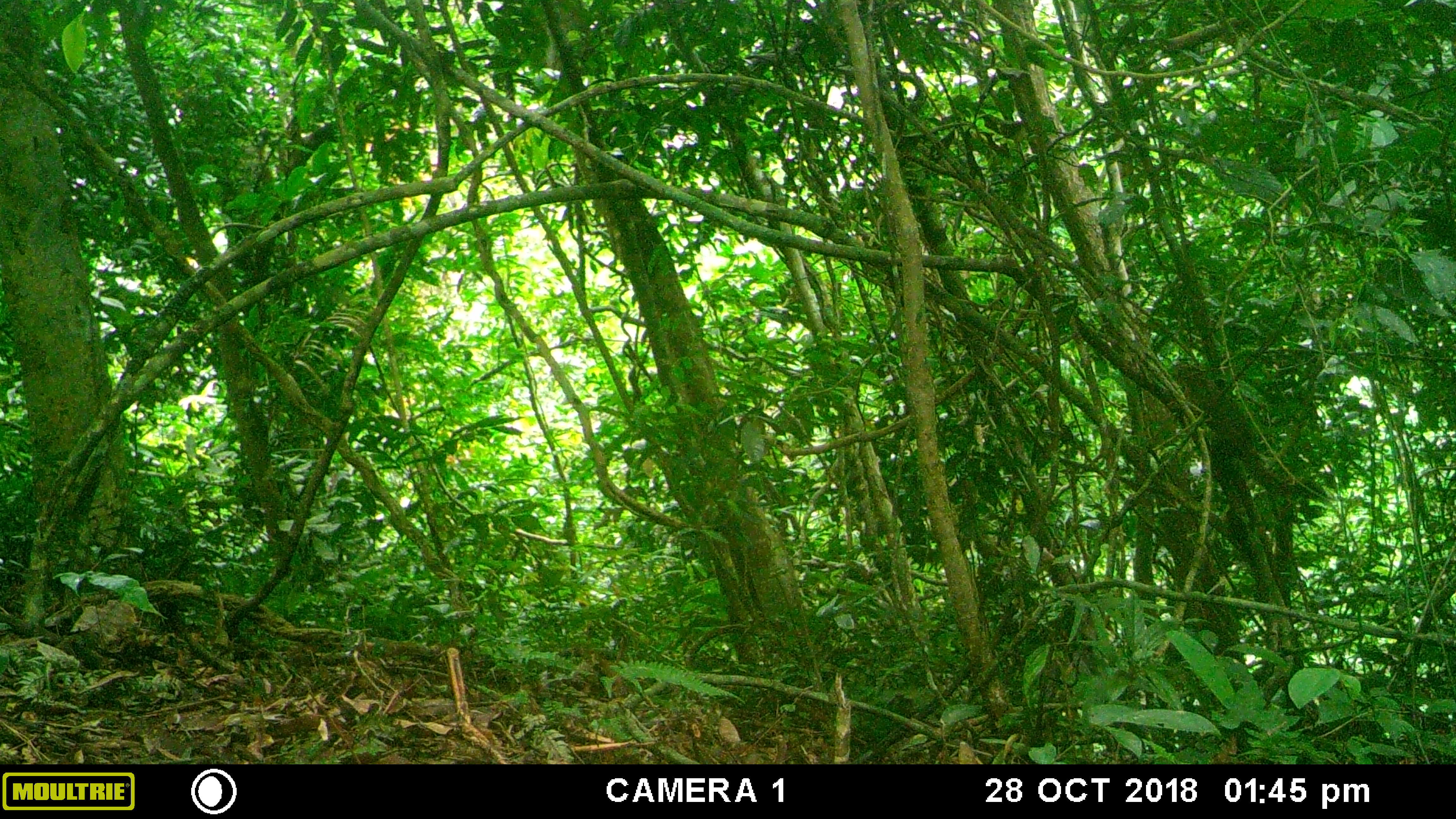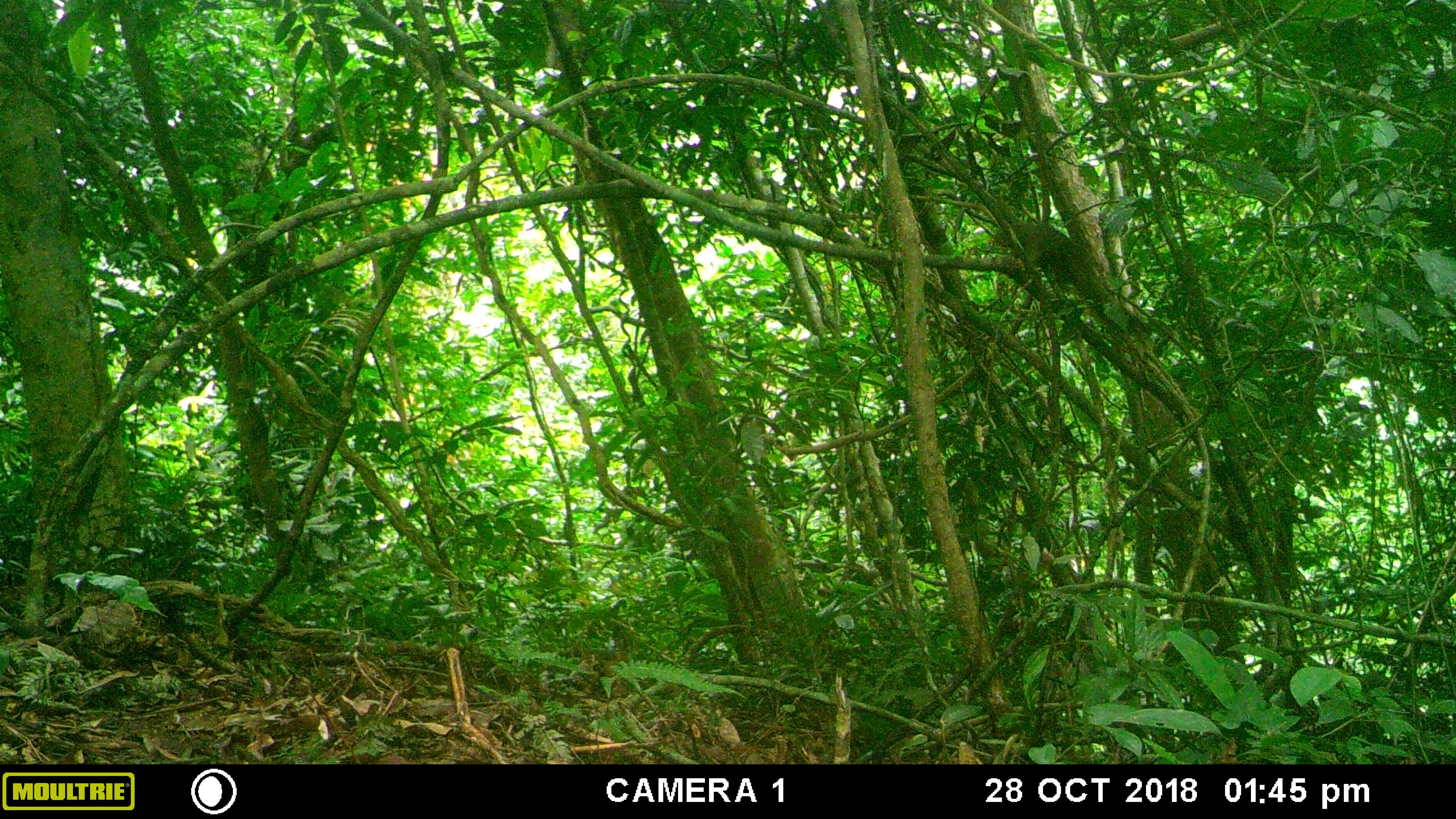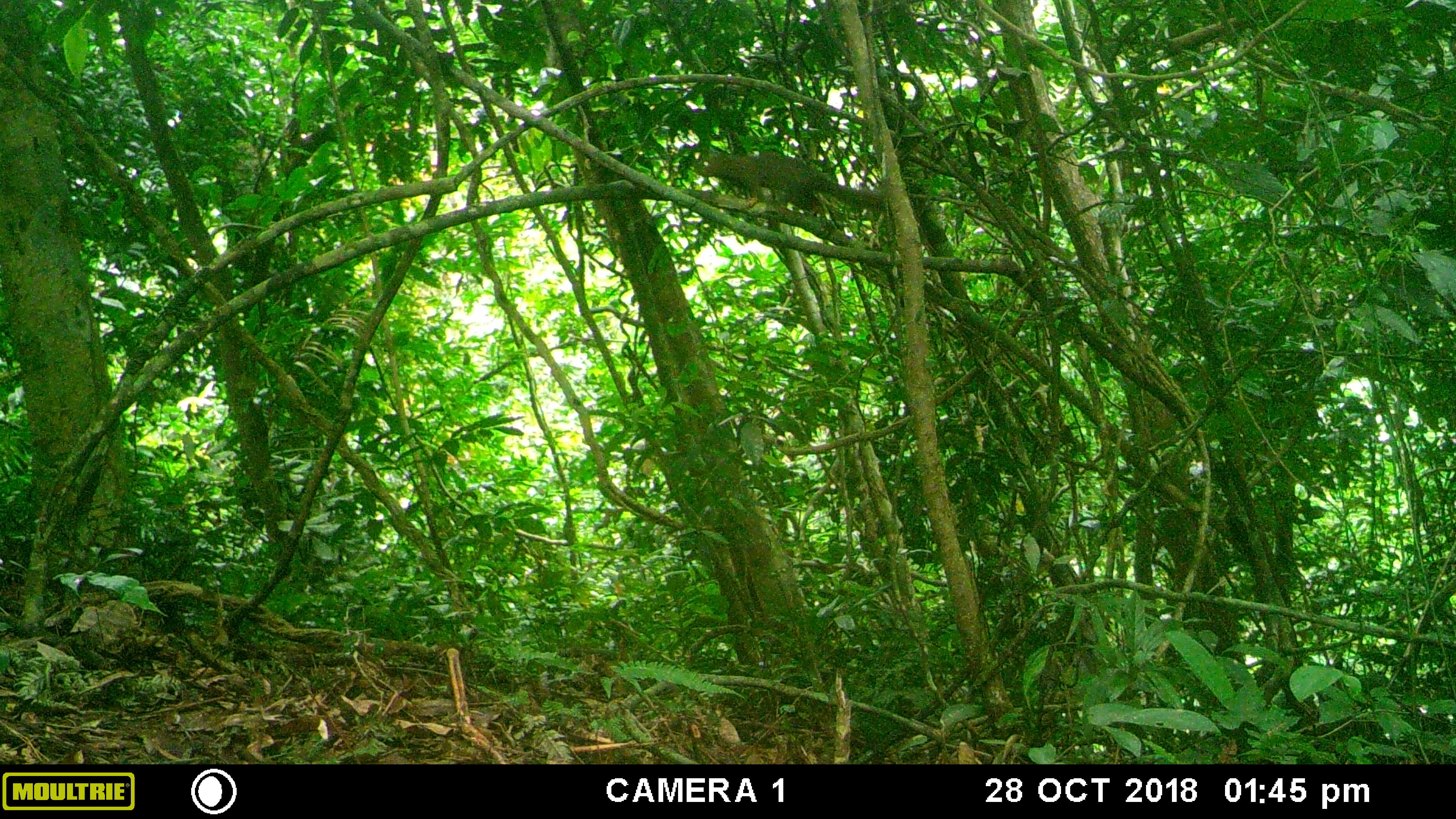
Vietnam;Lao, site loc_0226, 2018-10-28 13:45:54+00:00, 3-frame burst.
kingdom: Animalia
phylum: Chordata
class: Mammalia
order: Rodentia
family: Sciuridae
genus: Callosciurus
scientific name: Callosciurus erythraeus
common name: pallas's squirrel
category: pallass squirrel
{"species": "pallass squirrel (pallas's squirrel) (Callosciurus erythraeus)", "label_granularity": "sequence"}